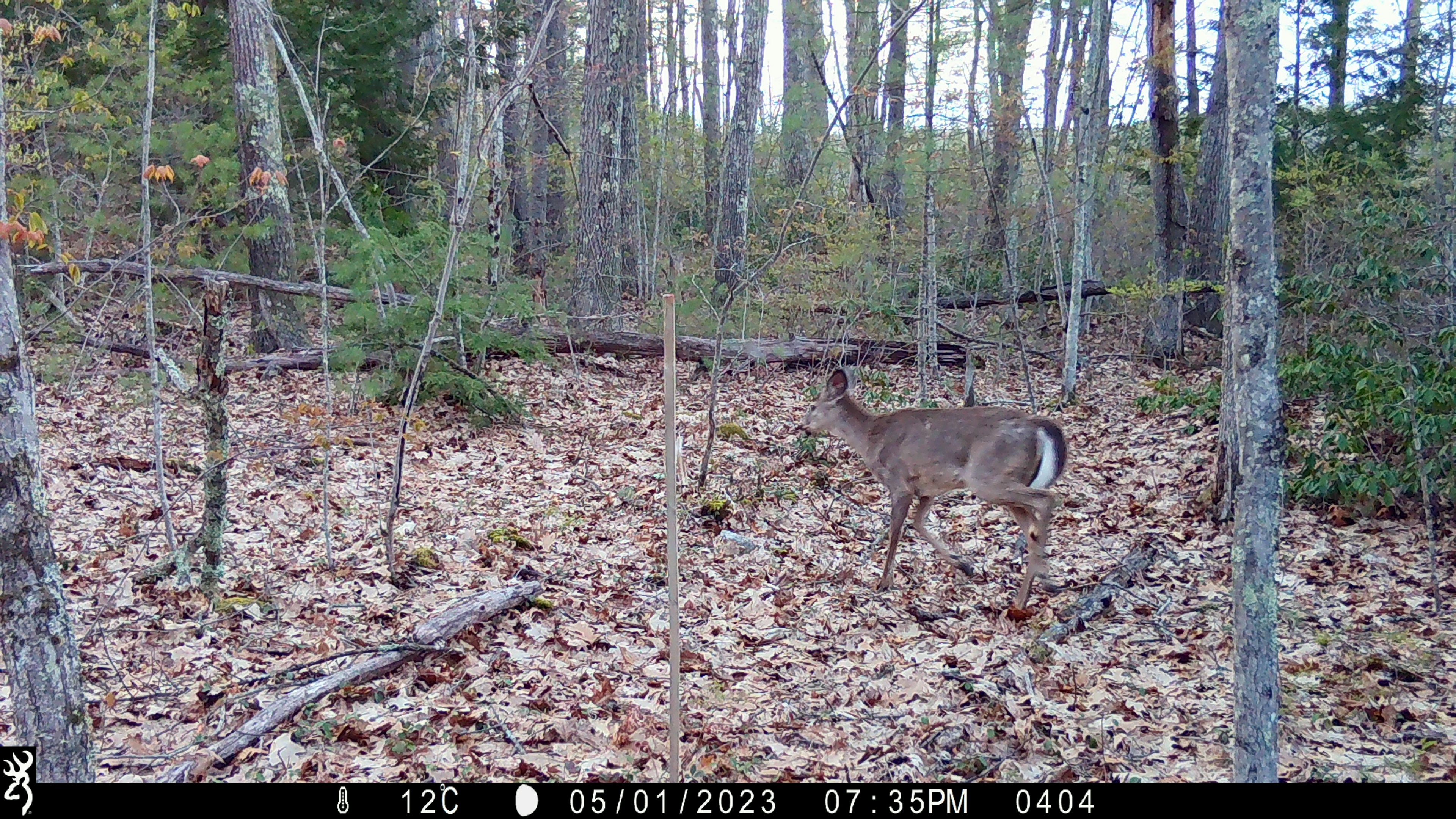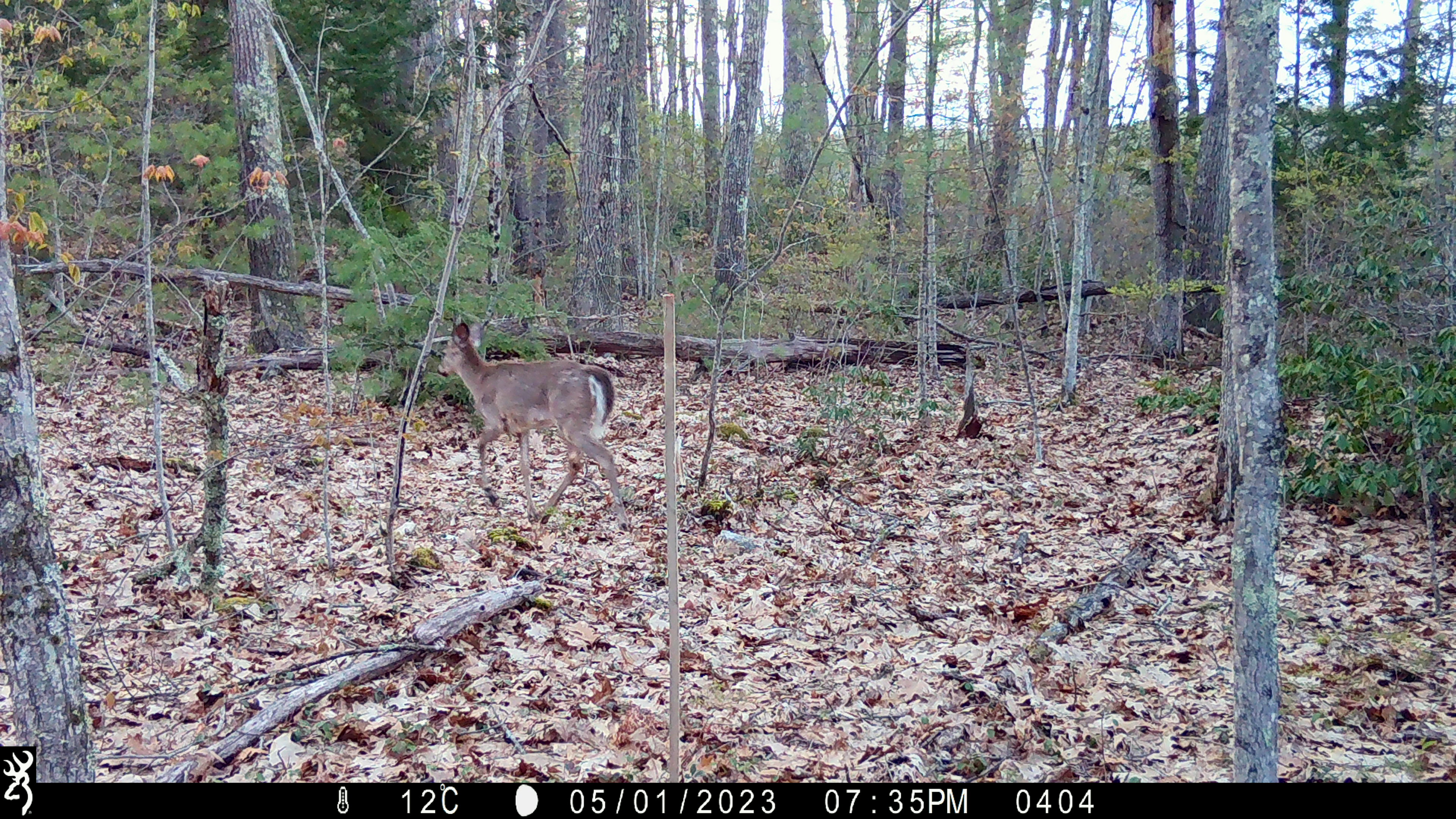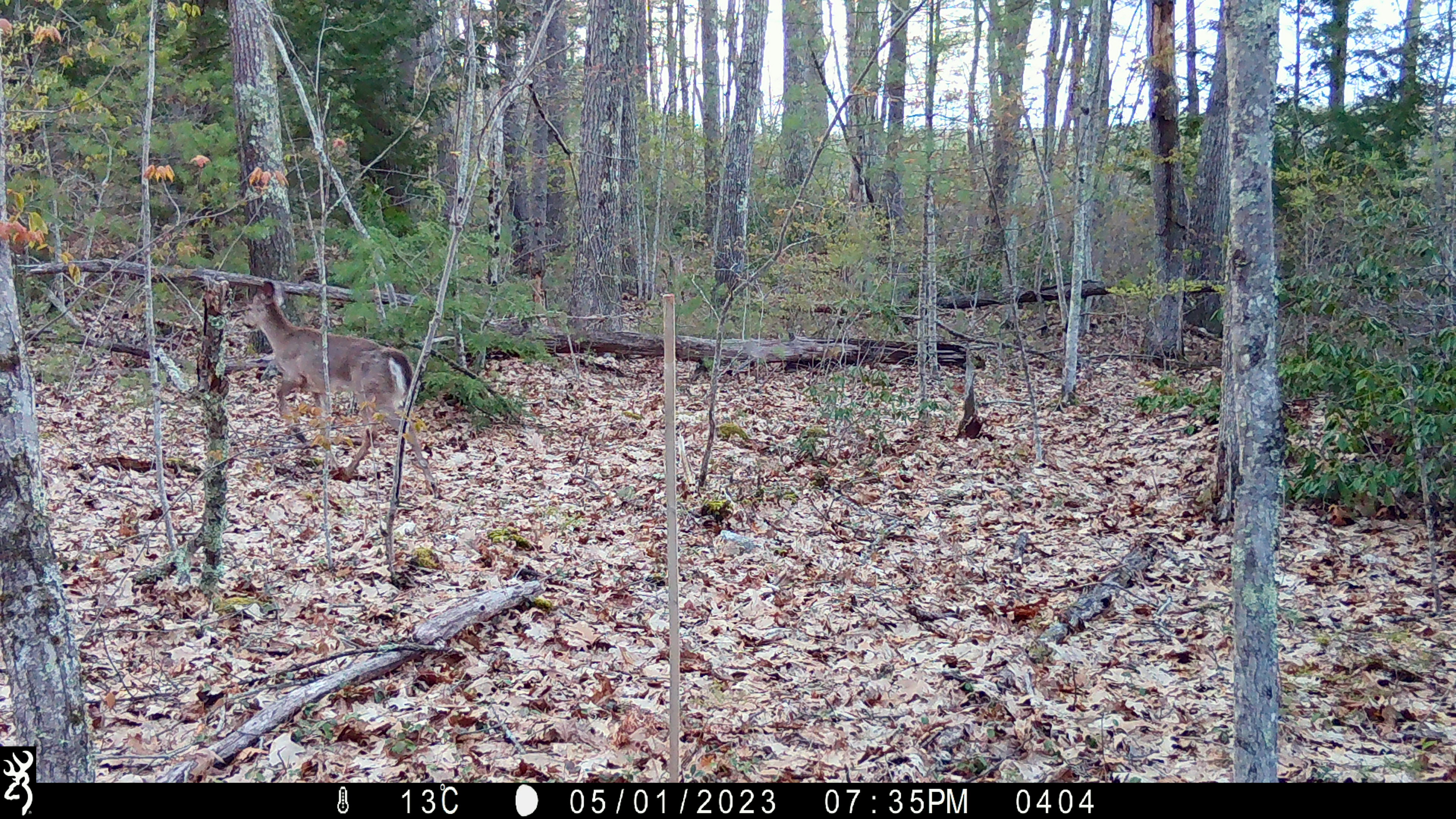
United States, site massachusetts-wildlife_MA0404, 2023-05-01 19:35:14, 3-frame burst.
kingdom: Animalia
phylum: Chordata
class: Mammalia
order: Artiodactyla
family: Cervidae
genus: Odocoileus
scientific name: Odocoileus virginianus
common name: white-tailed deer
White-tailed deer (Odocoileus virginianus).